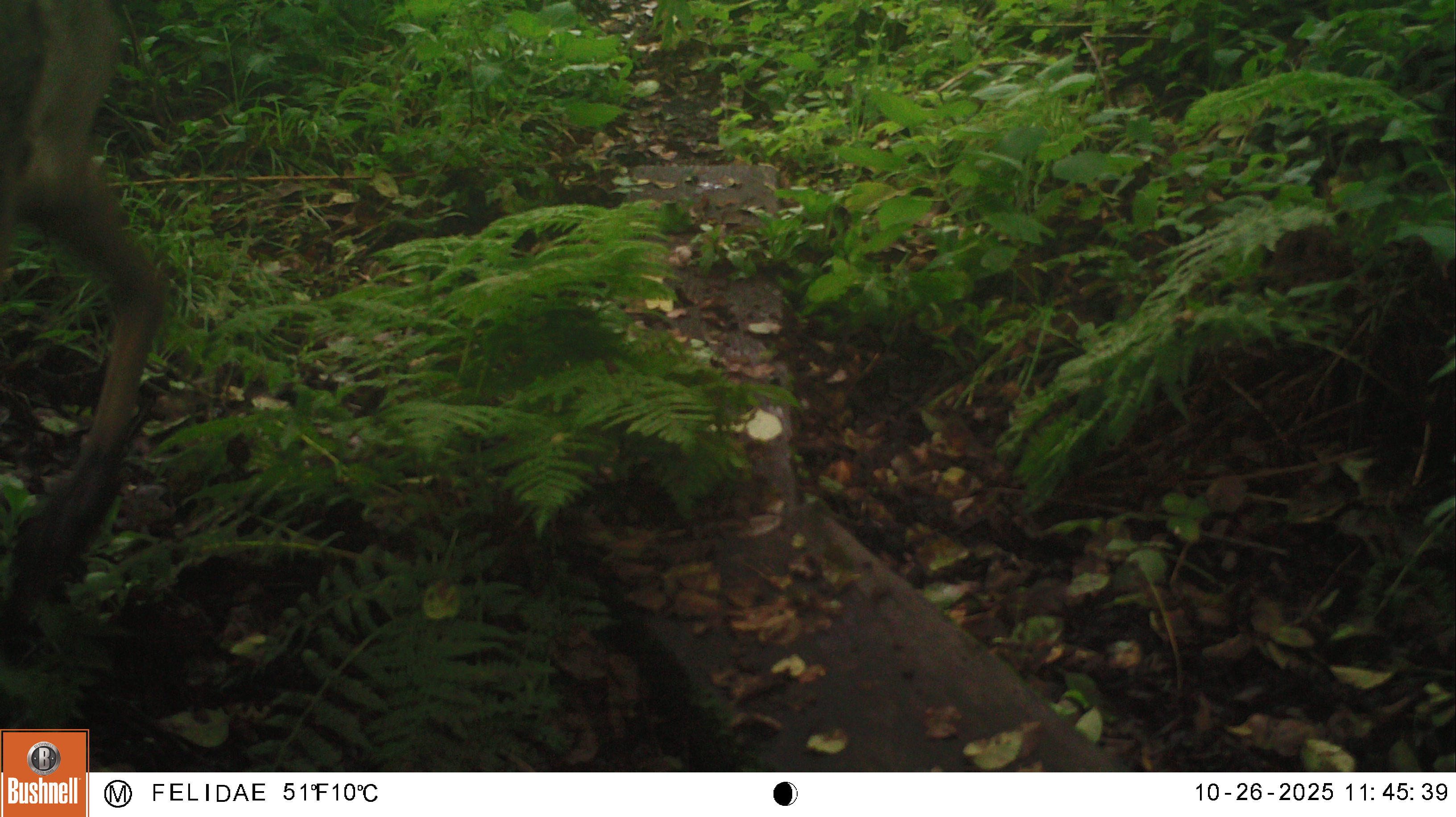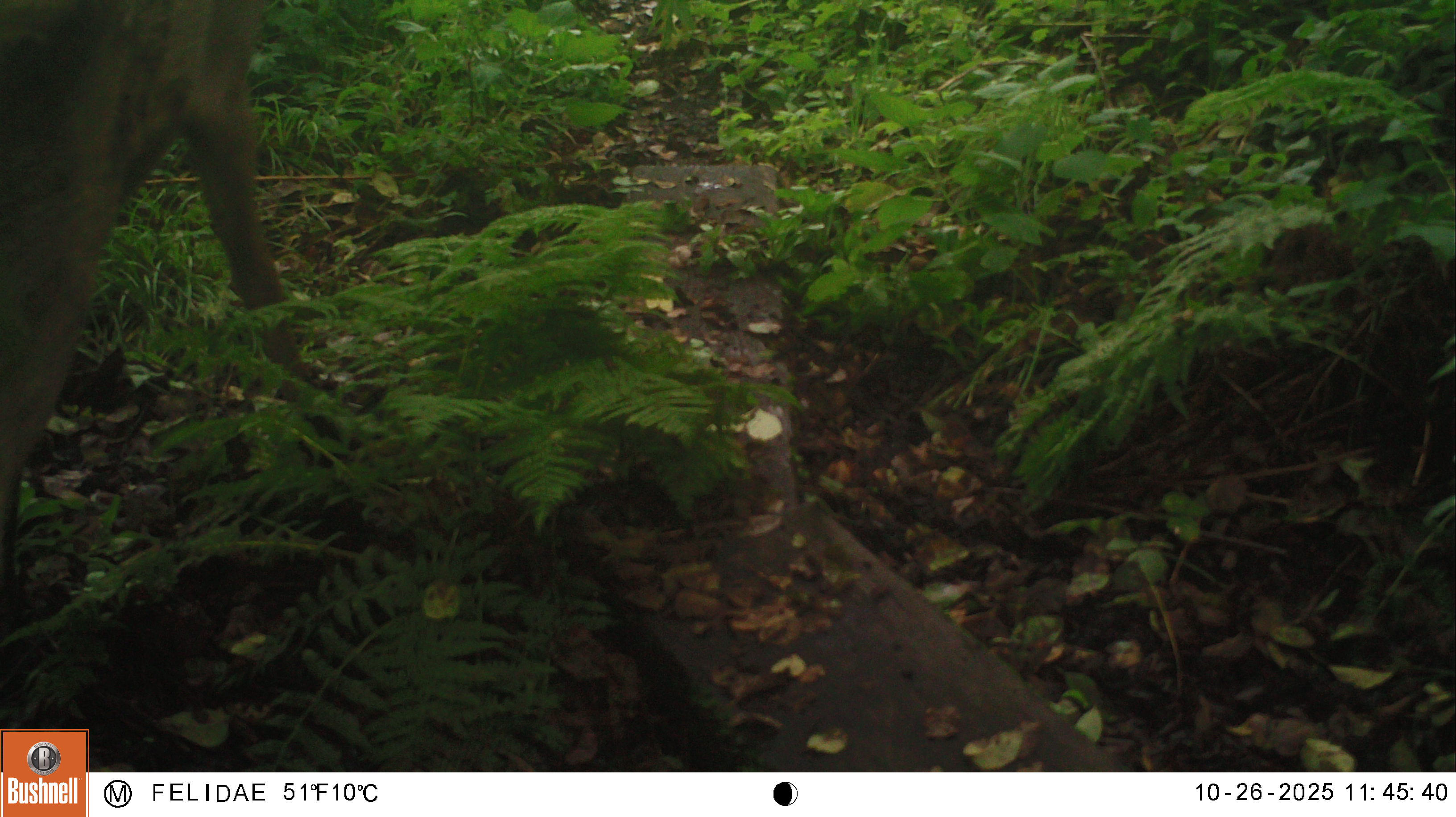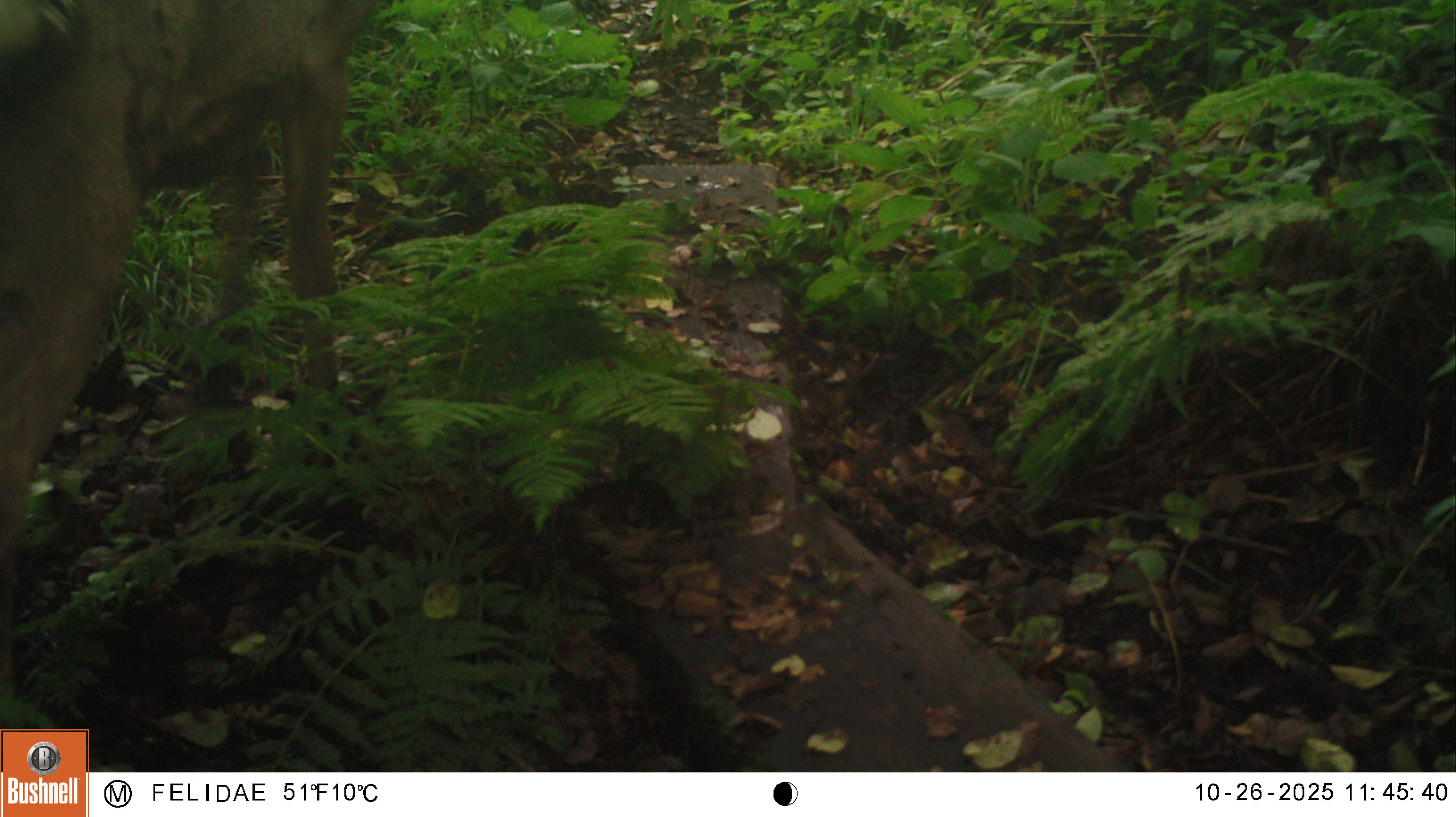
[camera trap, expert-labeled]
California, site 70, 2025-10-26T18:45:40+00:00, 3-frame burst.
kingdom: Animalia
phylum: Chordata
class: Mammalia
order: Artiodactyla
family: Cervidae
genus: Odocoileus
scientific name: Odocoileus hemionus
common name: mule deer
Mule deer (Odocoileus hemionus).